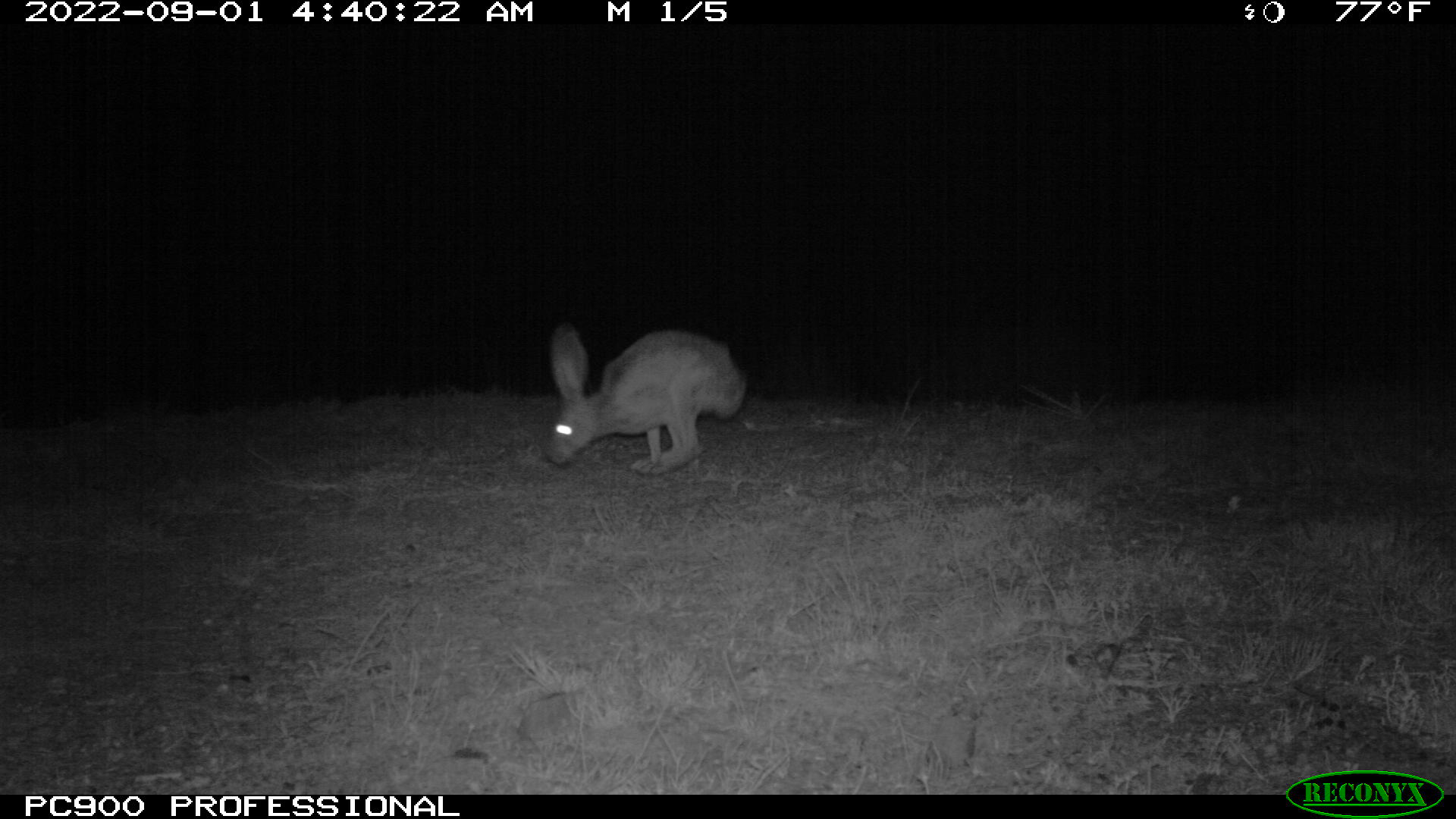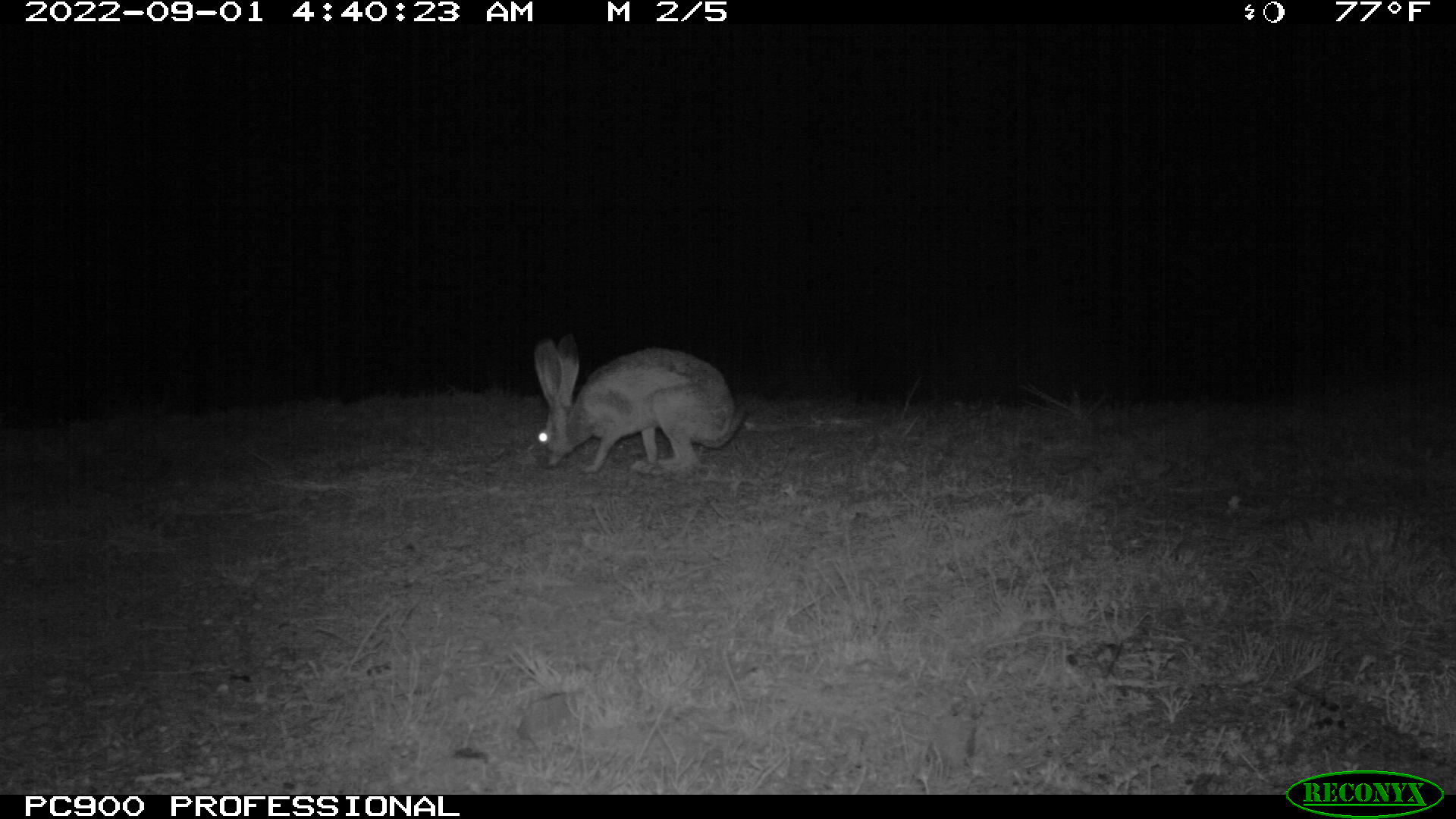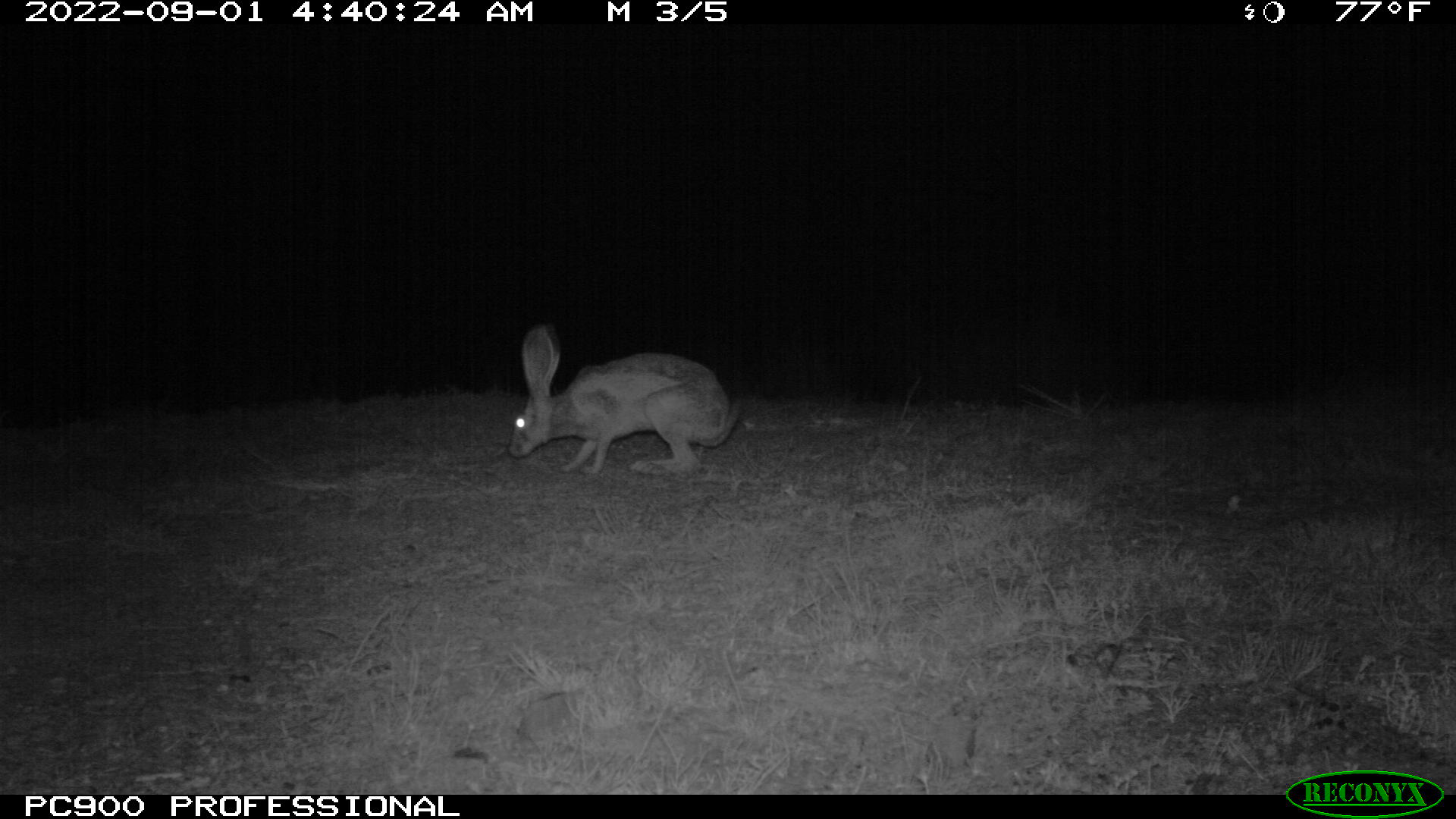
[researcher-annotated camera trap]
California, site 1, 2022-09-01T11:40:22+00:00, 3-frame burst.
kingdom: Animalia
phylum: Chordata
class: Mammalia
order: Lagomorpha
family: Leporidae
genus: Lepus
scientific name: Lepus californicus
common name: black-tailed jackrabbit